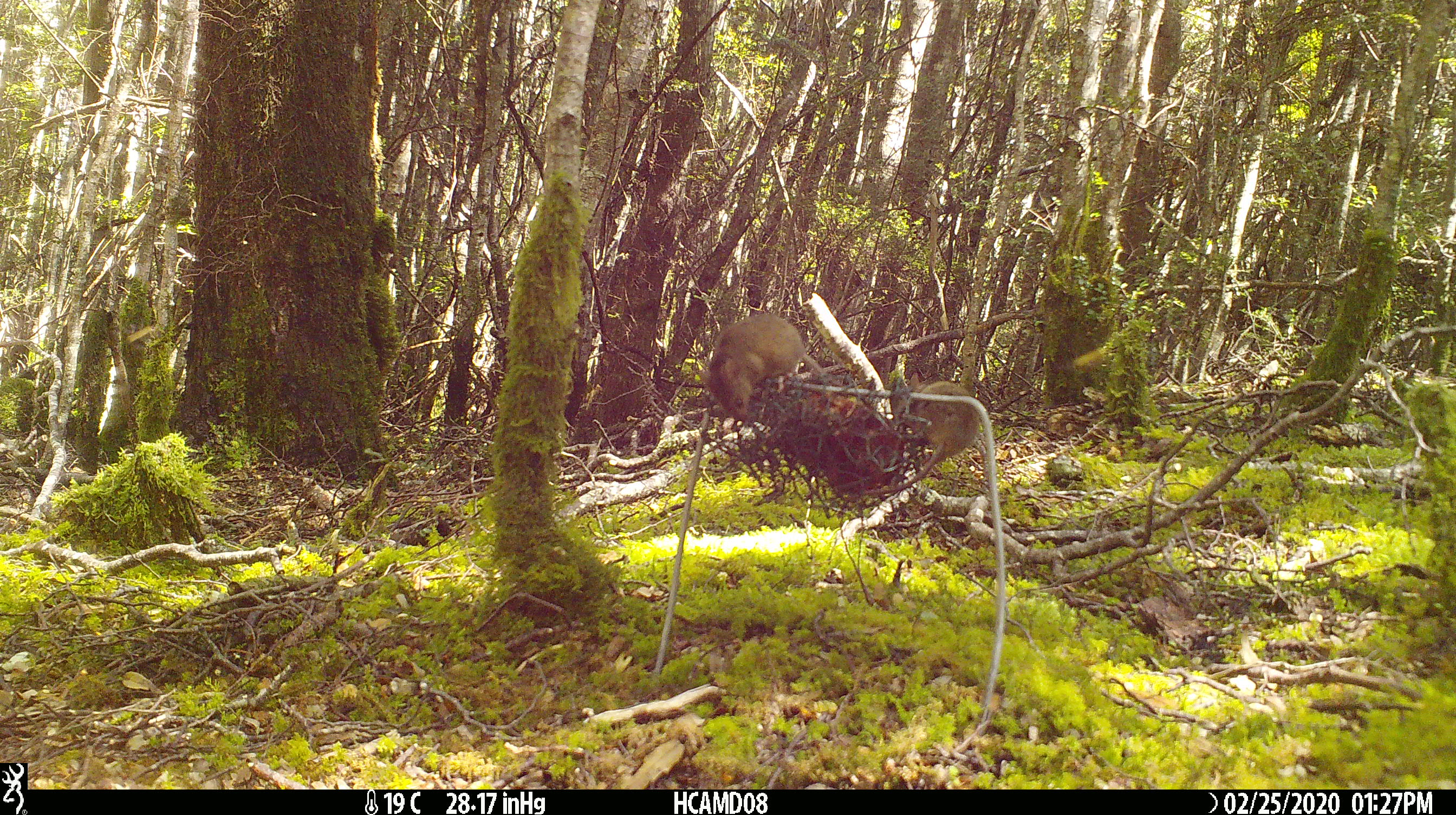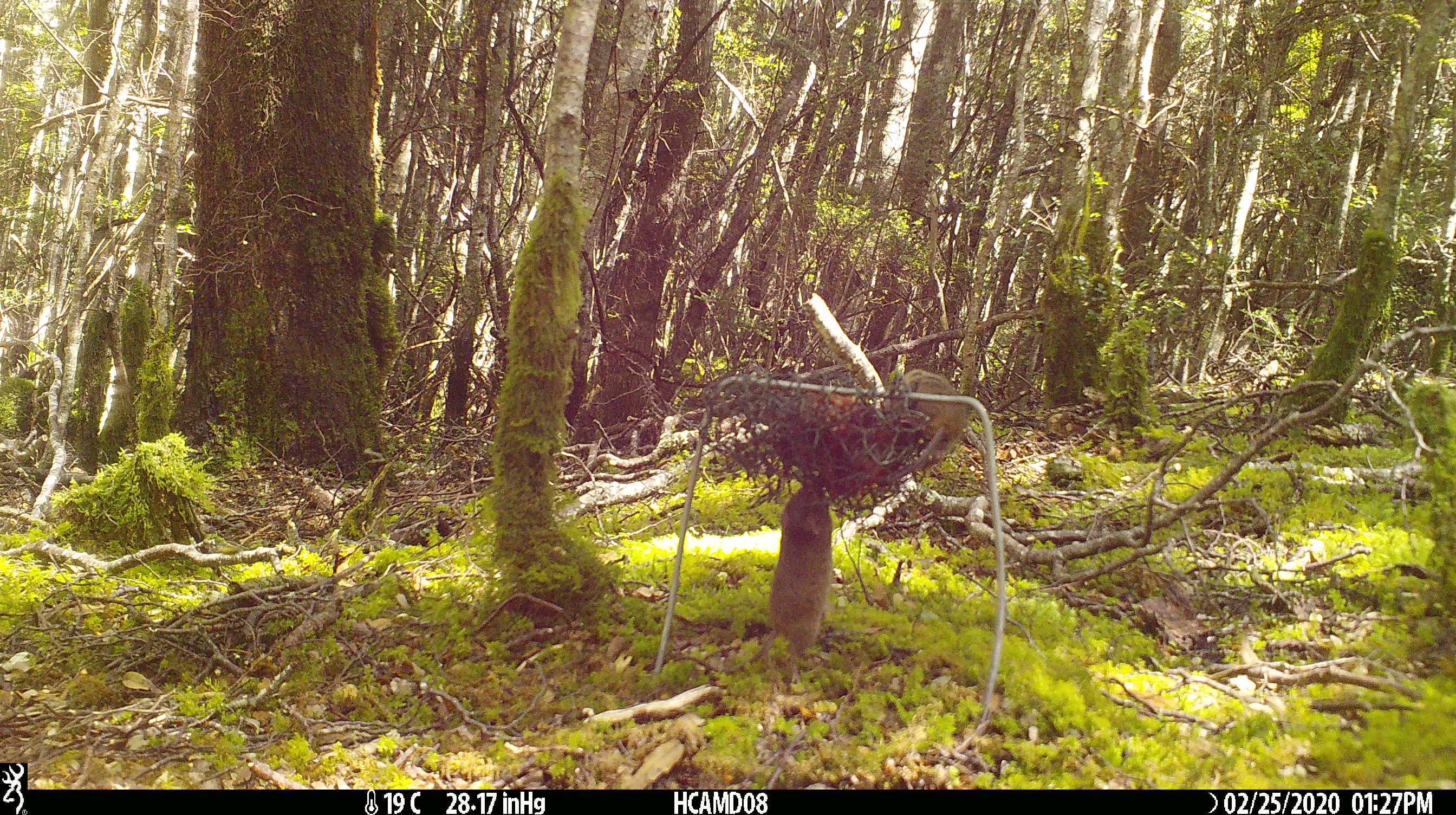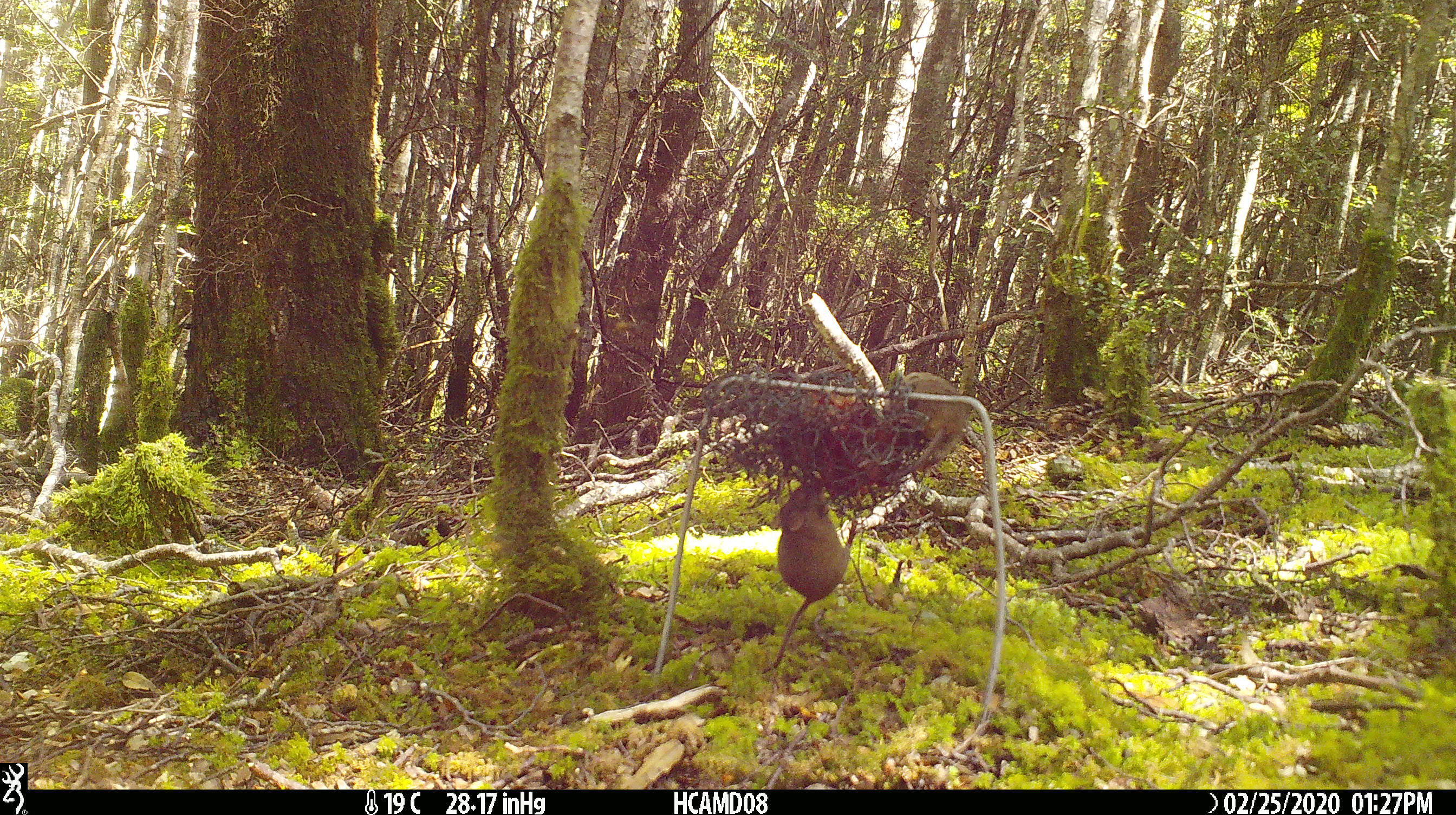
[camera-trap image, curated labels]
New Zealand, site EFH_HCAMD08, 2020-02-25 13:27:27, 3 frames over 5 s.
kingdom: Animalia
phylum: Chordata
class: Mammalia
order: Rodentia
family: Muridae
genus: Mus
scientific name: Mus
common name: mouse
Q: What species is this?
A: Mouse (Mus).